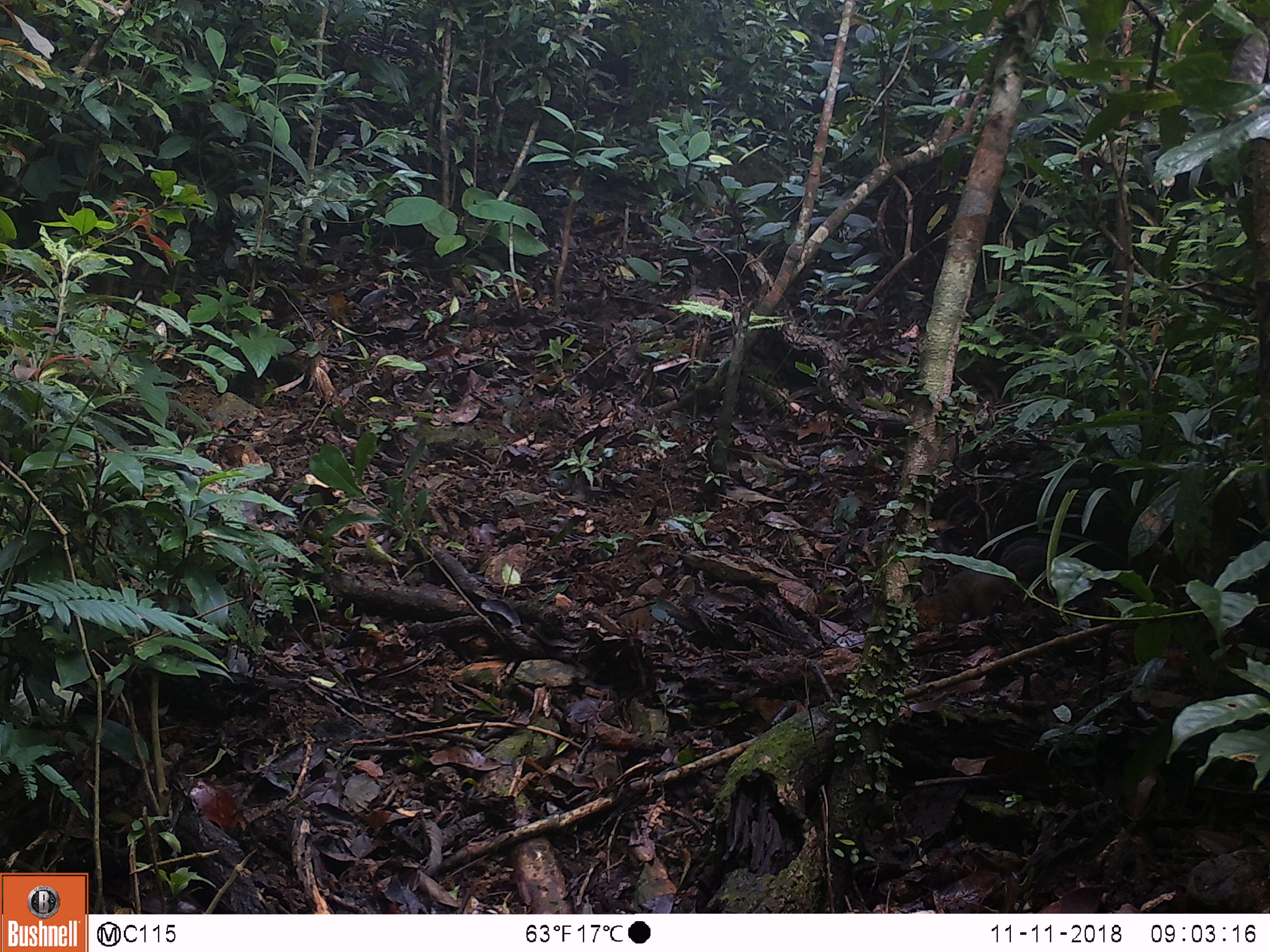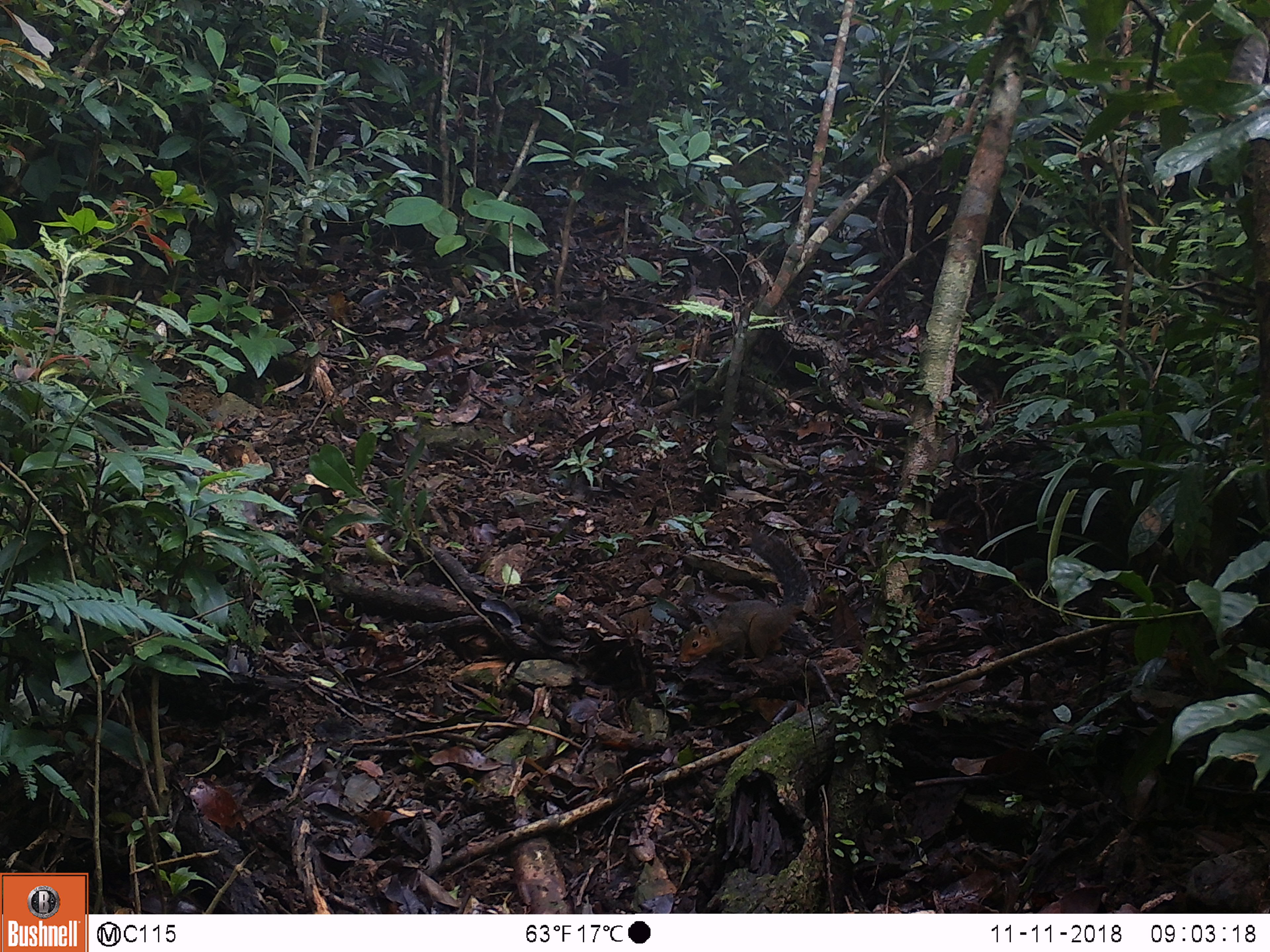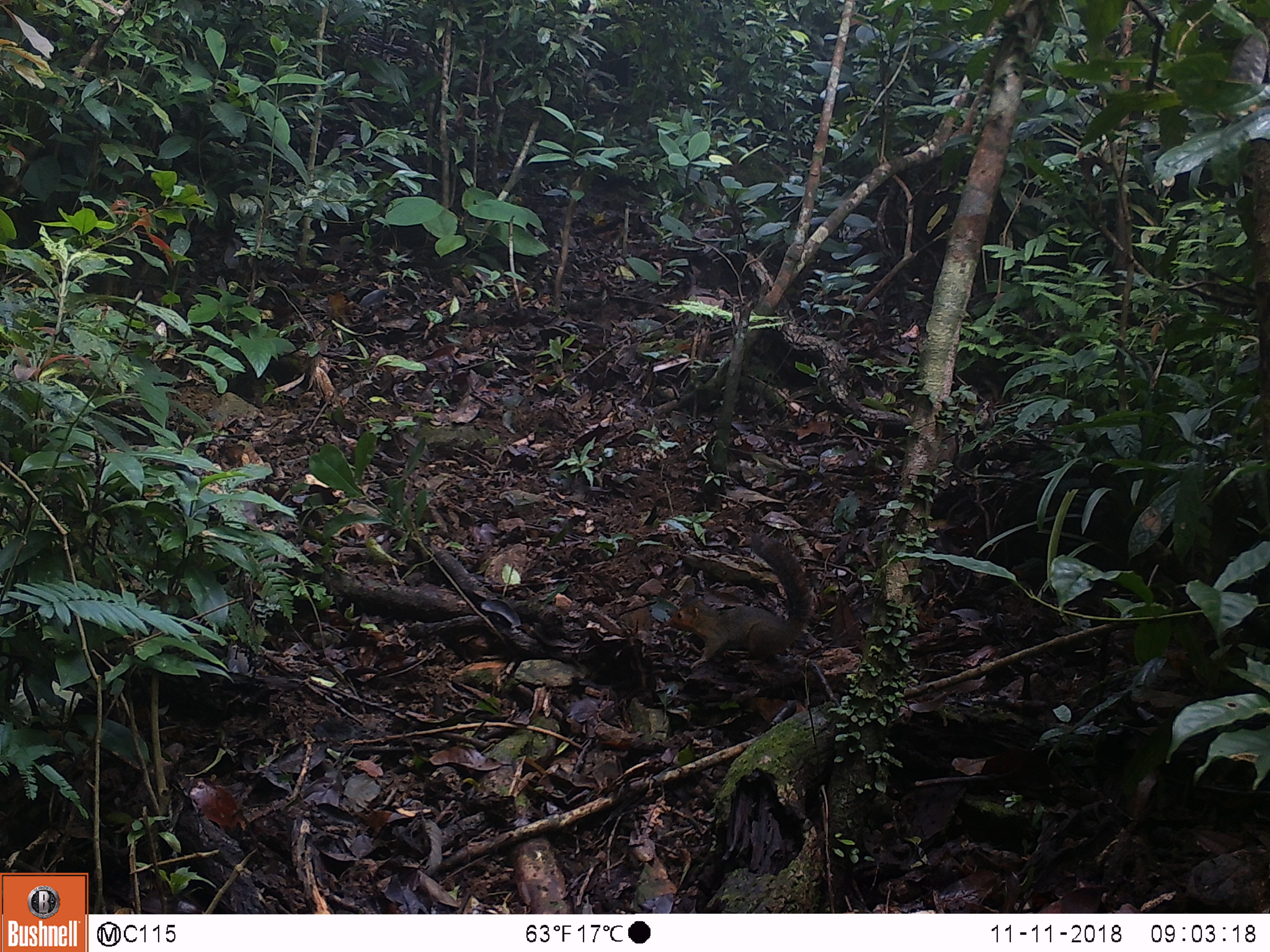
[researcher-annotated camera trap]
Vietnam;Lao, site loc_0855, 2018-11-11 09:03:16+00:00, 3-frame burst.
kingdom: Animalia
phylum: Chordata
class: Mammalia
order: Rodentia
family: Sciuridae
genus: Dremomys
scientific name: Dremomys rufigenis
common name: red-cheeked squirrel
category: red cheeked squirrel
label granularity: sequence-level